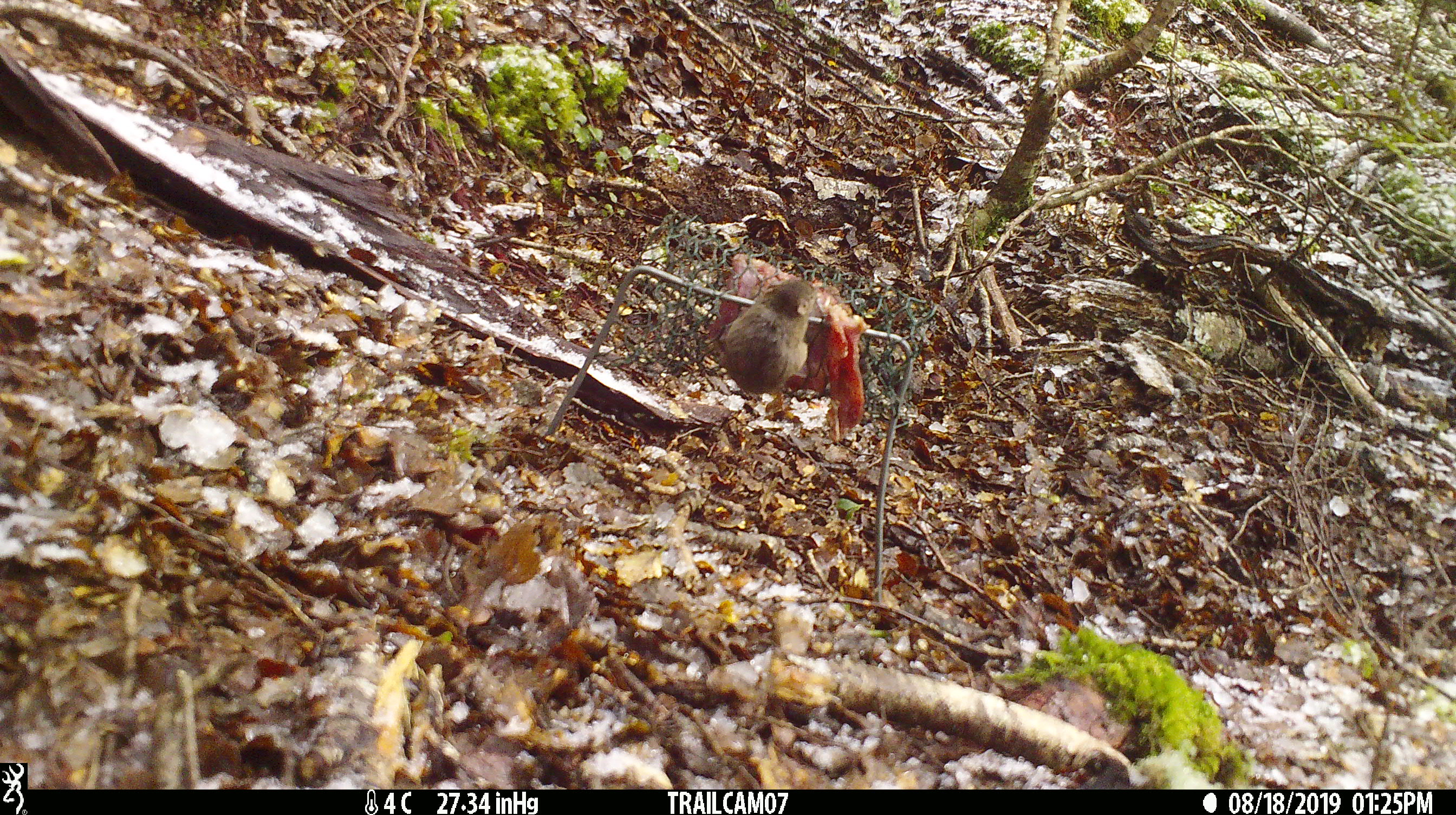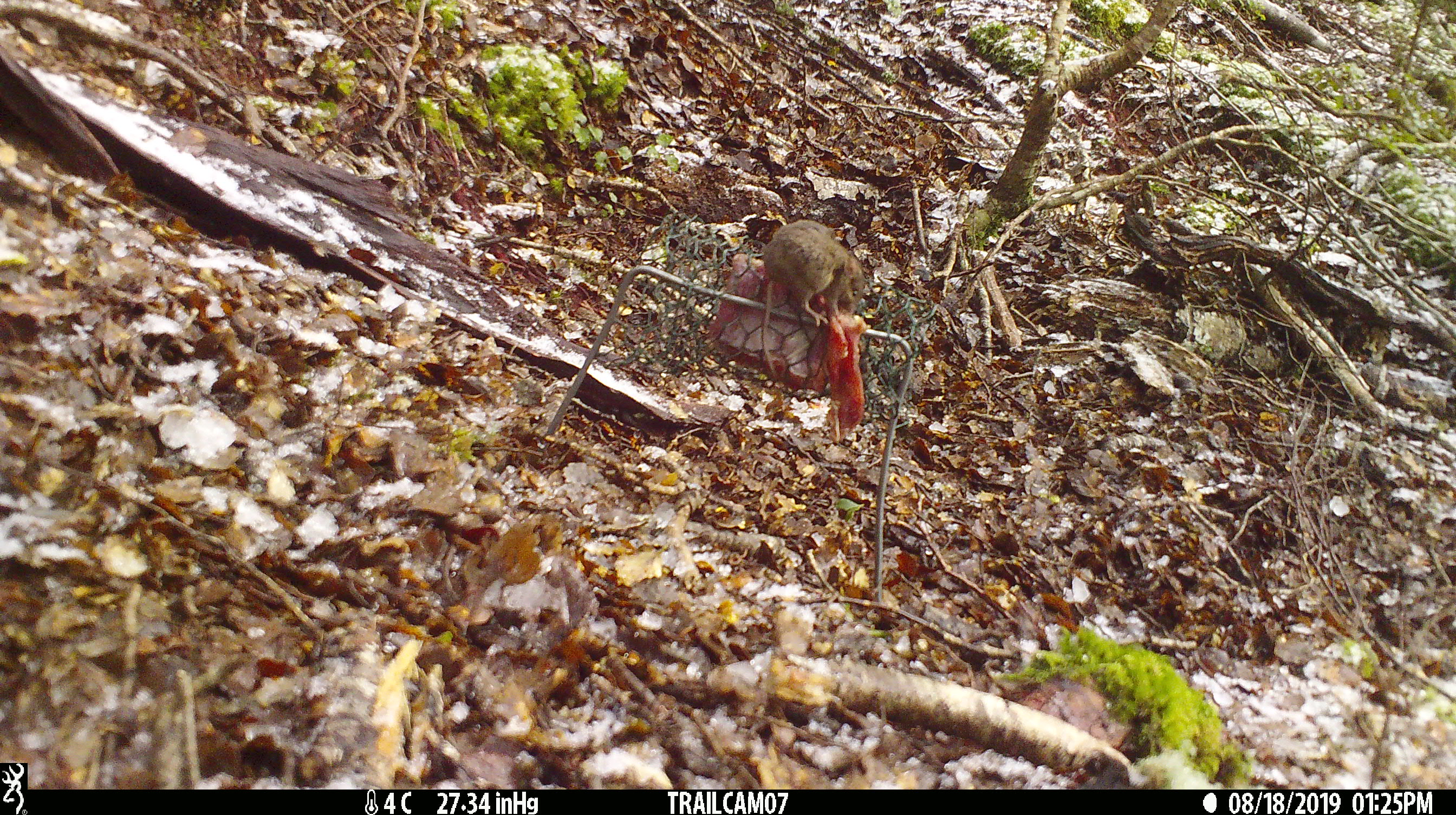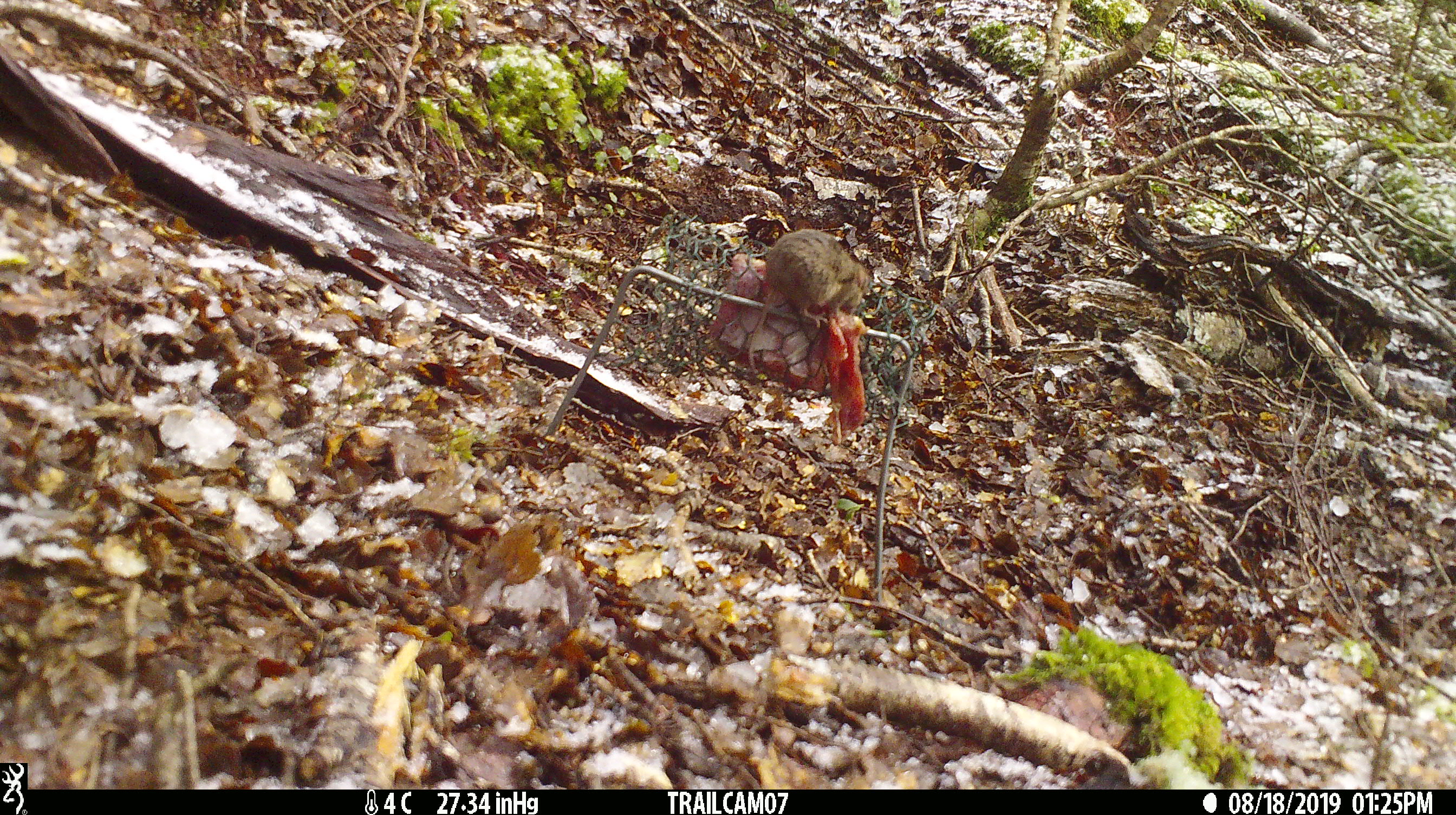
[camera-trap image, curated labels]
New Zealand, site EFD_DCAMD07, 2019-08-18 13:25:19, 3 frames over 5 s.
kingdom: Animalia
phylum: Chordata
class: Mammalia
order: Rodentia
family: Muridae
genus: Mus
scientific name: Mus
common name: mouse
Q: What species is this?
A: Mouse (Mus).